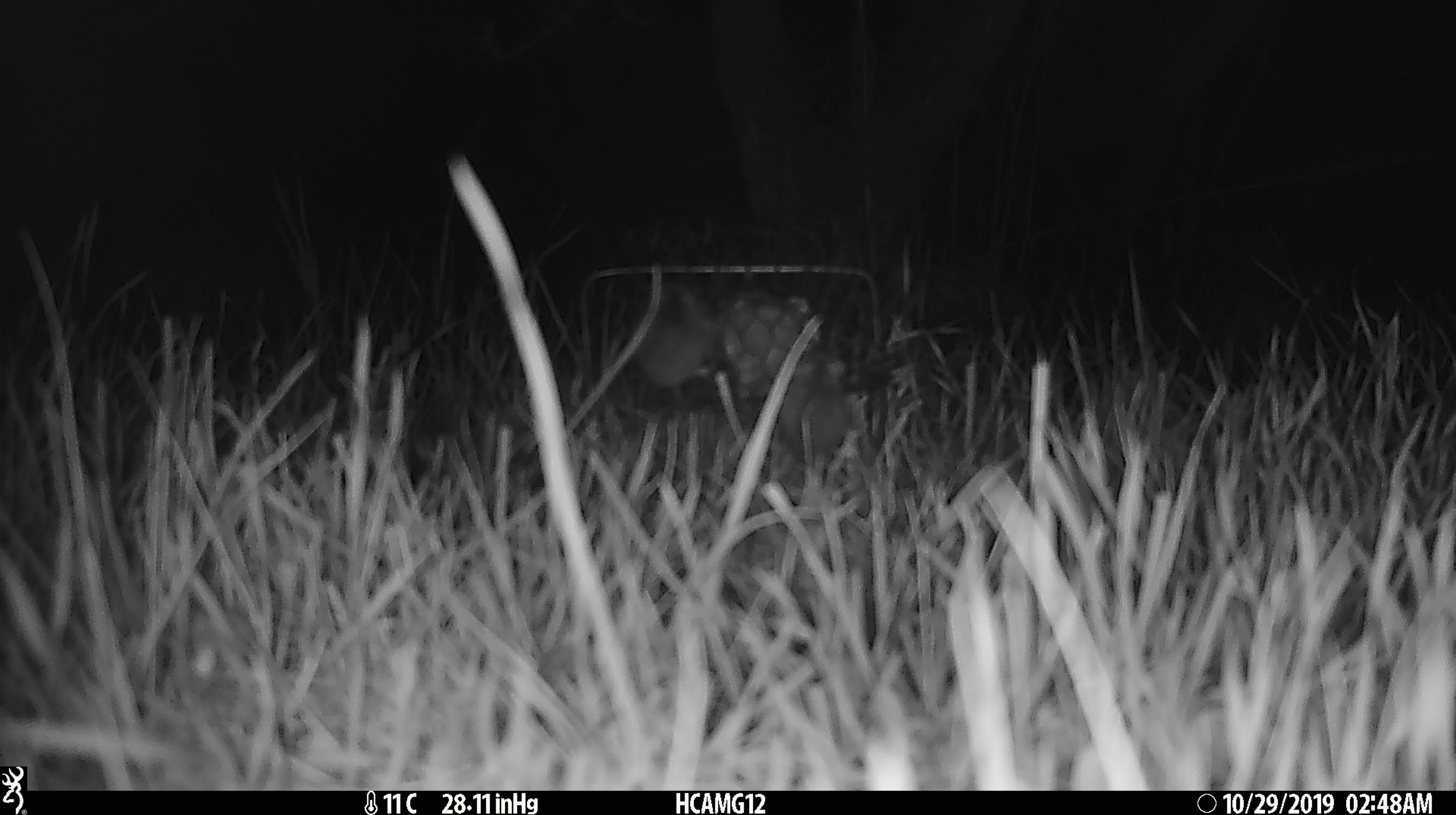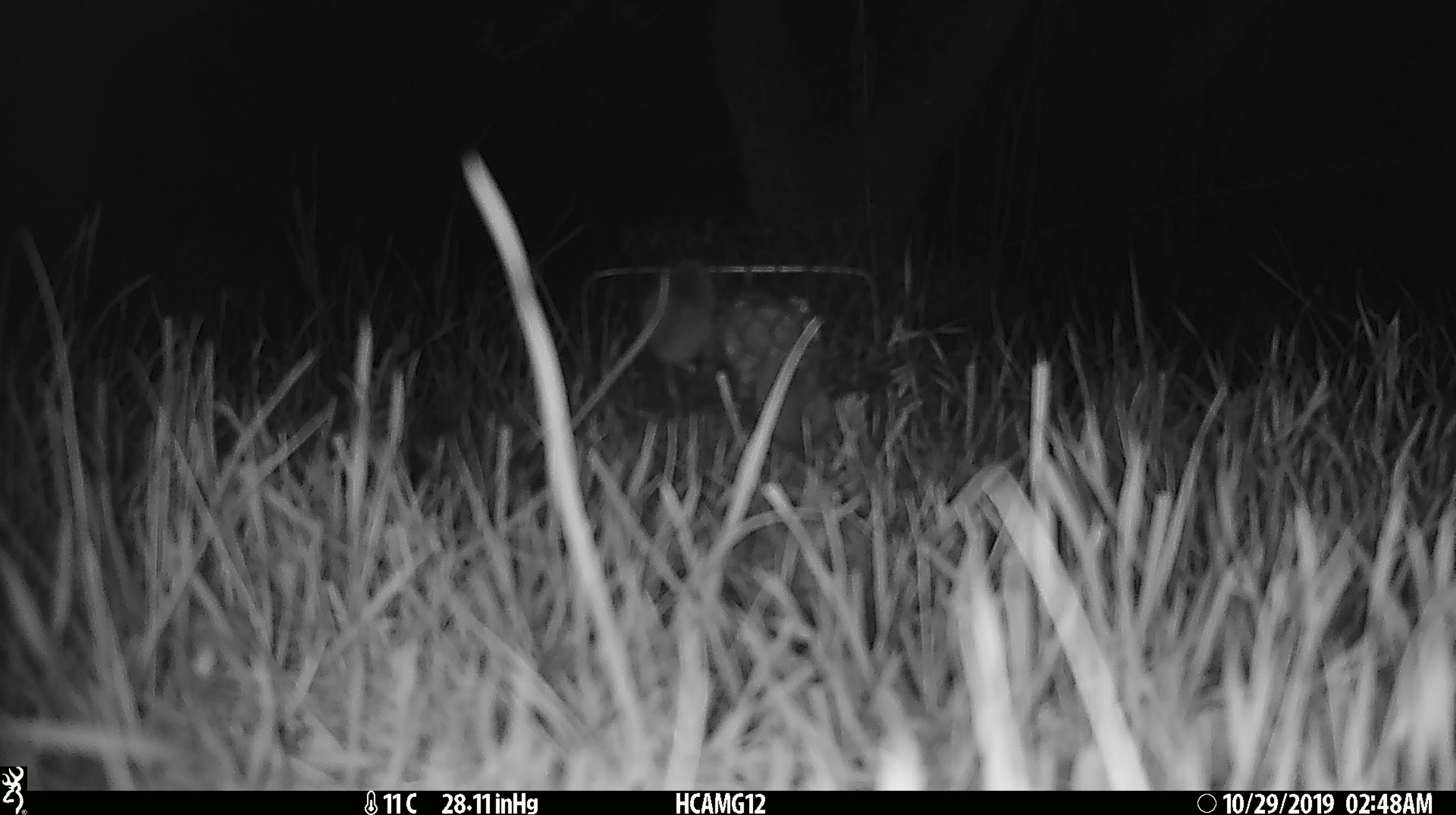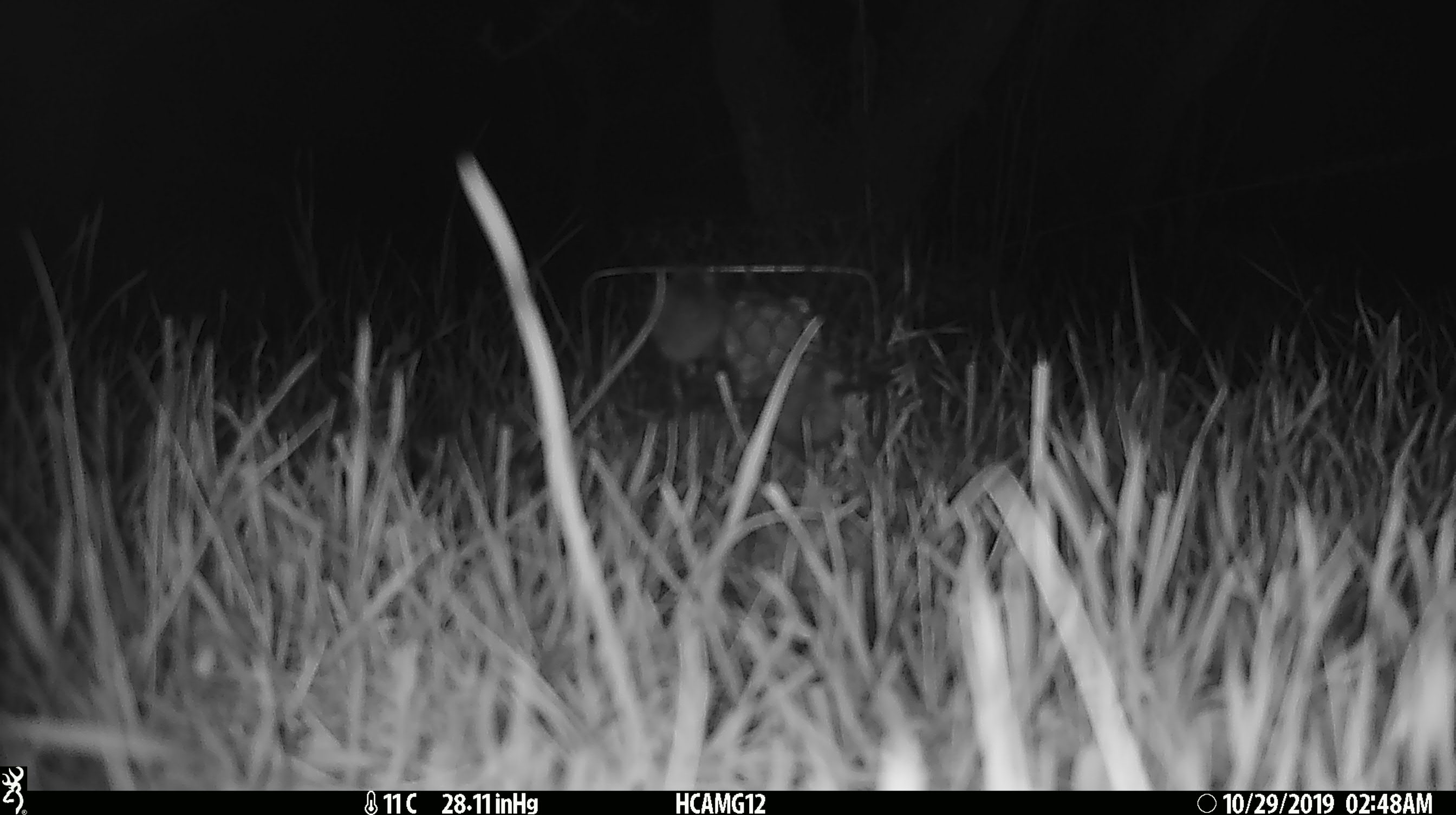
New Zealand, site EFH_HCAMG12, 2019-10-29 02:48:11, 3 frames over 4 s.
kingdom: Animalia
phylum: Chordata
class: Mammalia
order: Rodentia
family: Muridae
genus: Mus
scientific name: Mus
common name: mouse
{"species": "mouse (Mus)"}